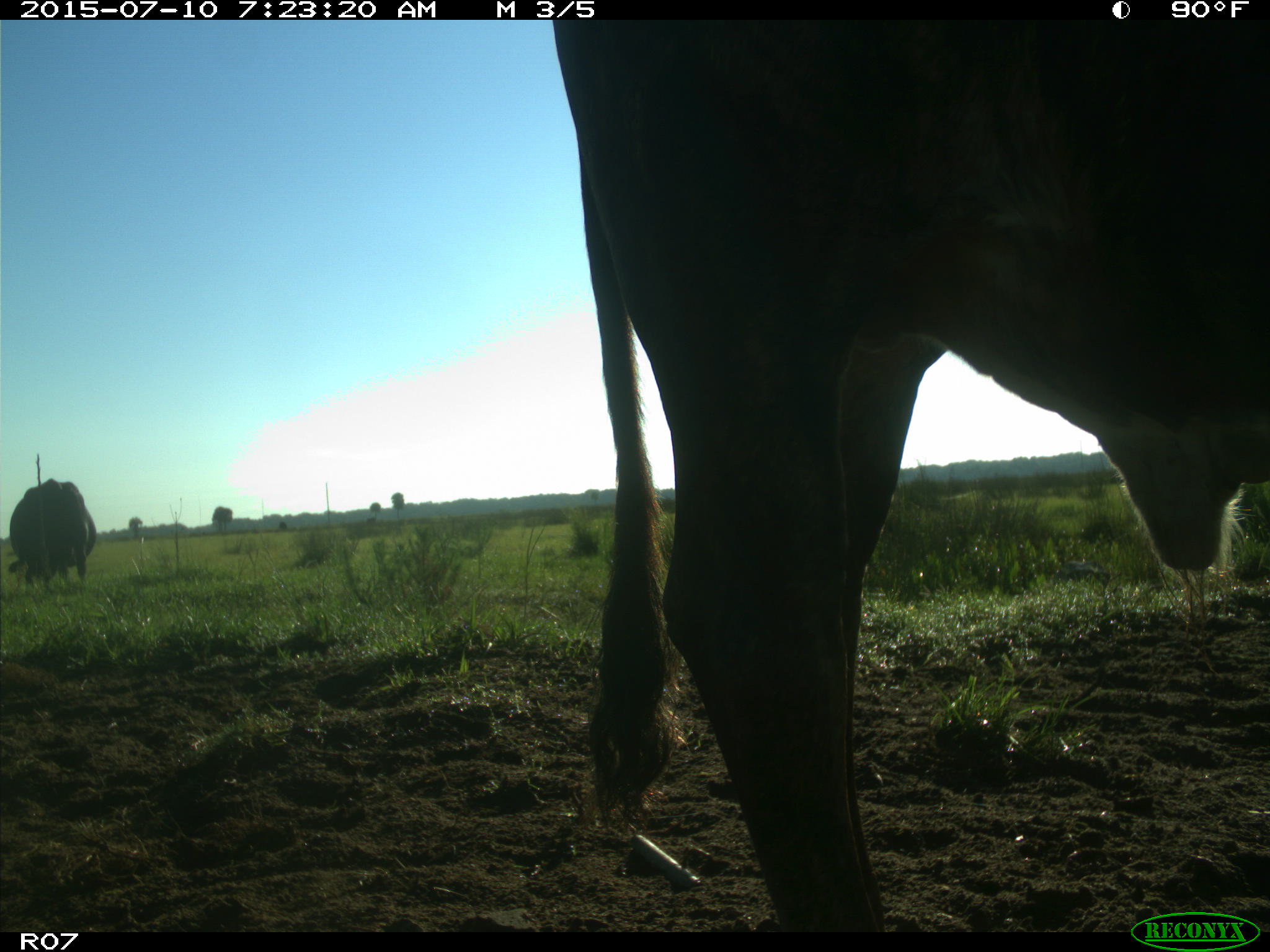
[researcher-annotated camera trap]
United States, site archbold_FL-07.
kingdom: Animalia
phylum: Chordata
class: Mammalia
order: Artiodactyla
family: Bovidae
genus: Bos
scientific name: Bos taurus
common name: domestic cow